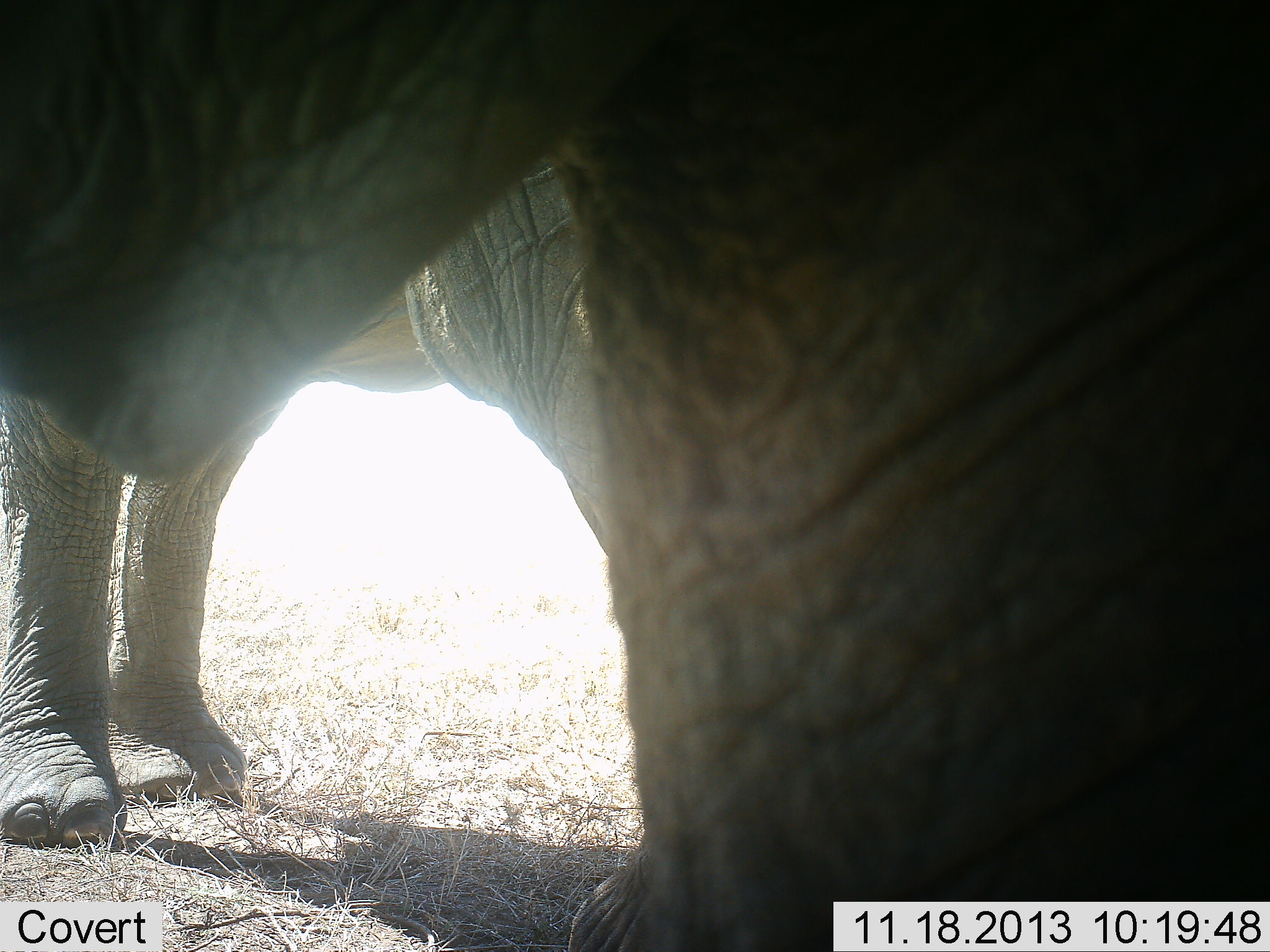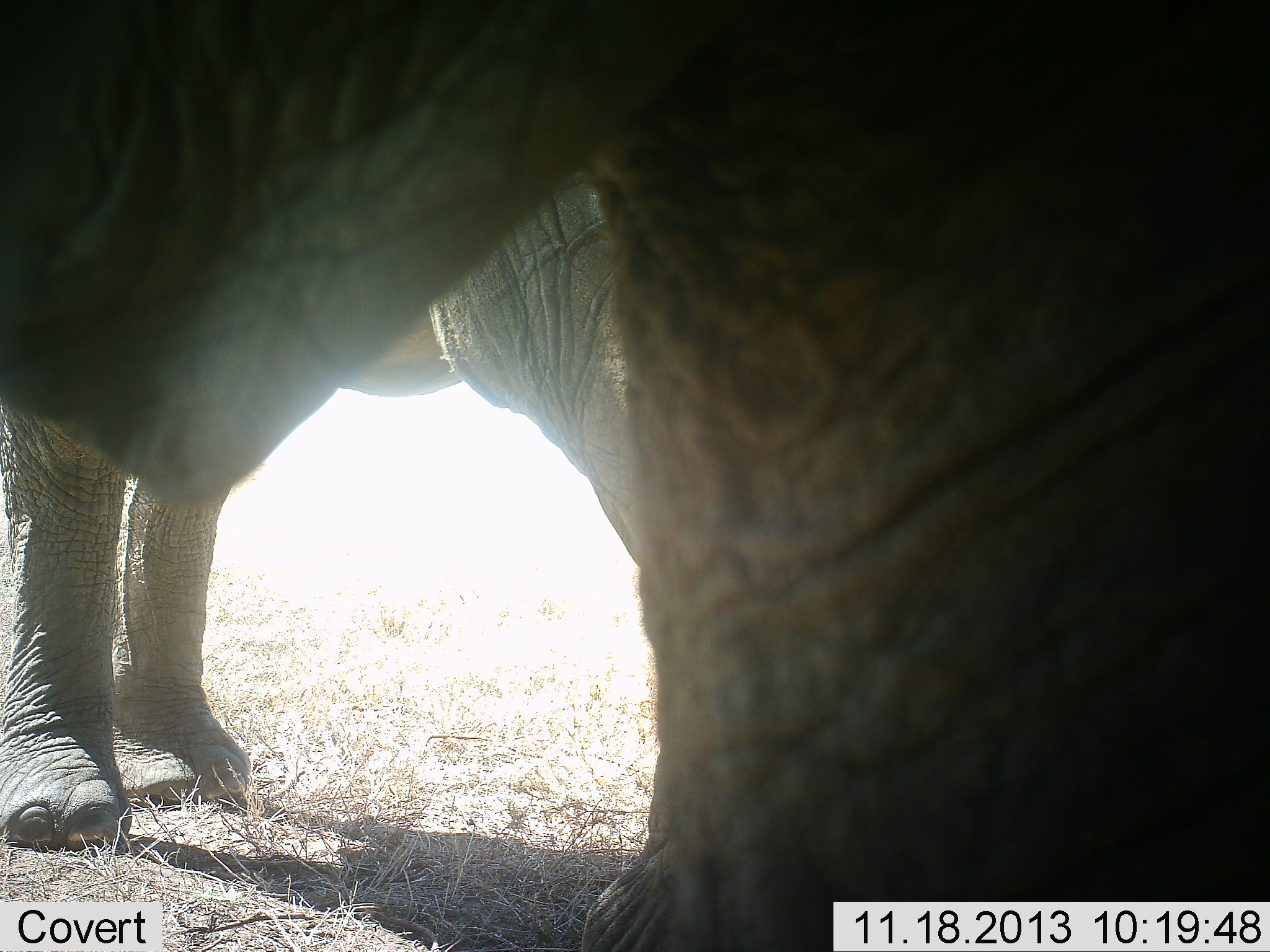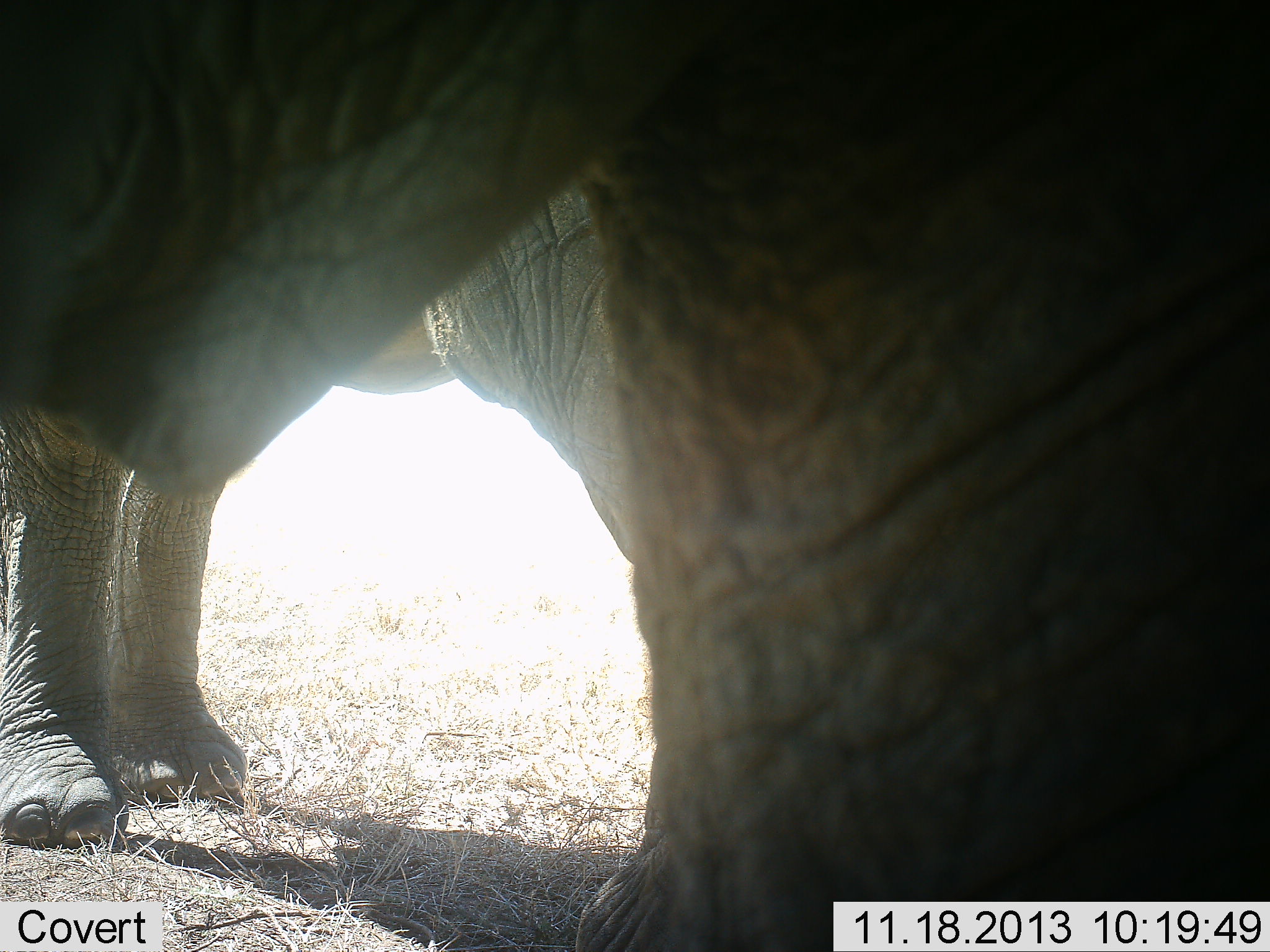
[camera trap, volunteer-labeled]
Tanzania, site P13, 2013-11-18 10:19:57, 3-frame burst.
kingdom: Animalia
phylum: Chordata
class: Mammalia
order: Proboscidea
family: Elephantidae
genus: Loxodonta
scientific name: Loxodonta africana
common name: african bush elephant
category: elephant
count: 2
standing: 100%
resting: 0%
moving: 0%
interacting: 10%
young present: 0%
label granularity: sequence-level